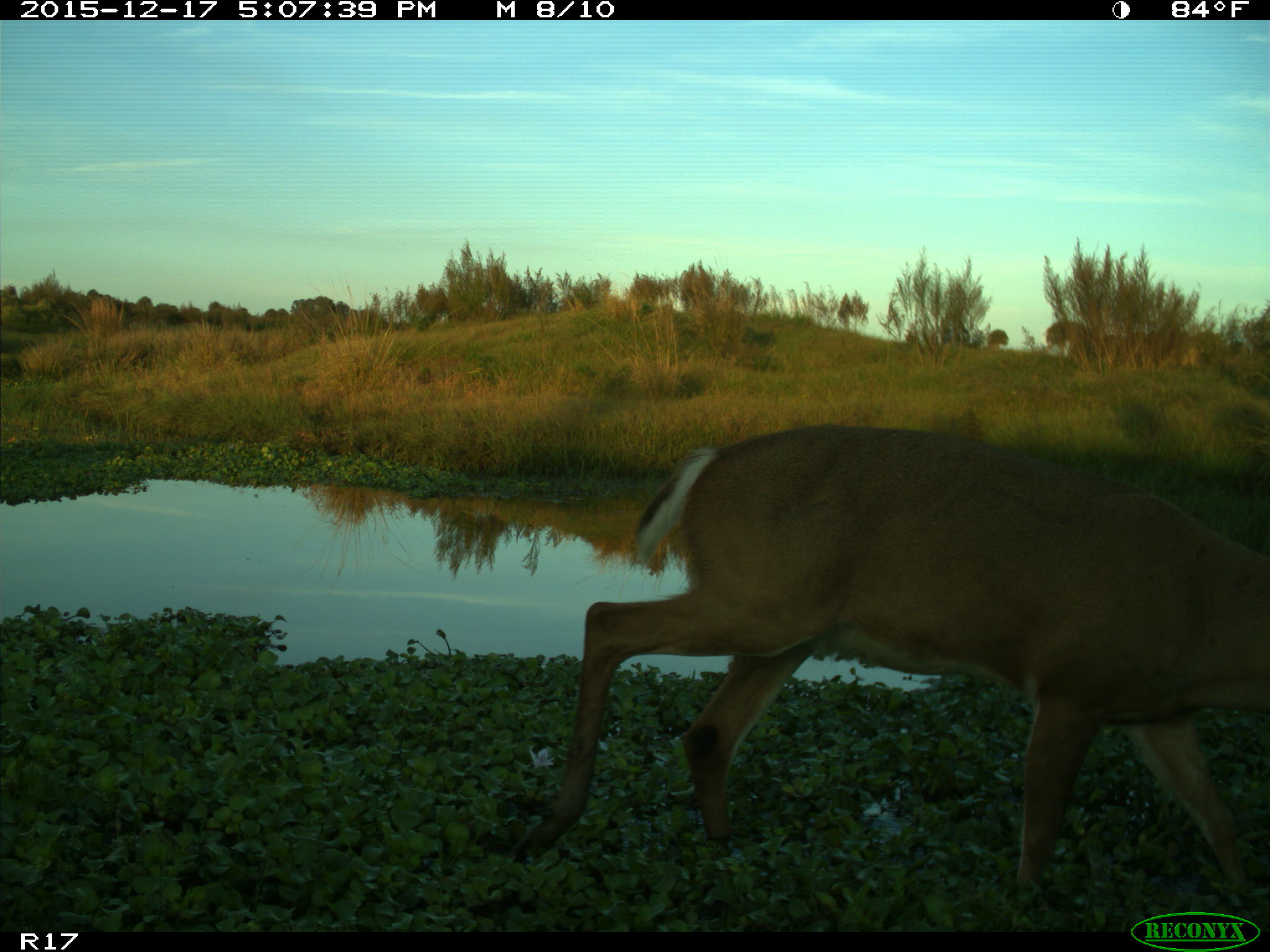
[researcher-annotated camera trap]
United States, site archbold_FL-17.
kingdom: Animalia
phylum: Chordata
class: Mammalia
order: Artiodactyla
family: Cervidae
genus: Odocoileus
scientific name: Odocoileus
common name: deer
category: unidentified deer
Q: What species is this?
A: Unidentified deer (deer) (Odocoileus).